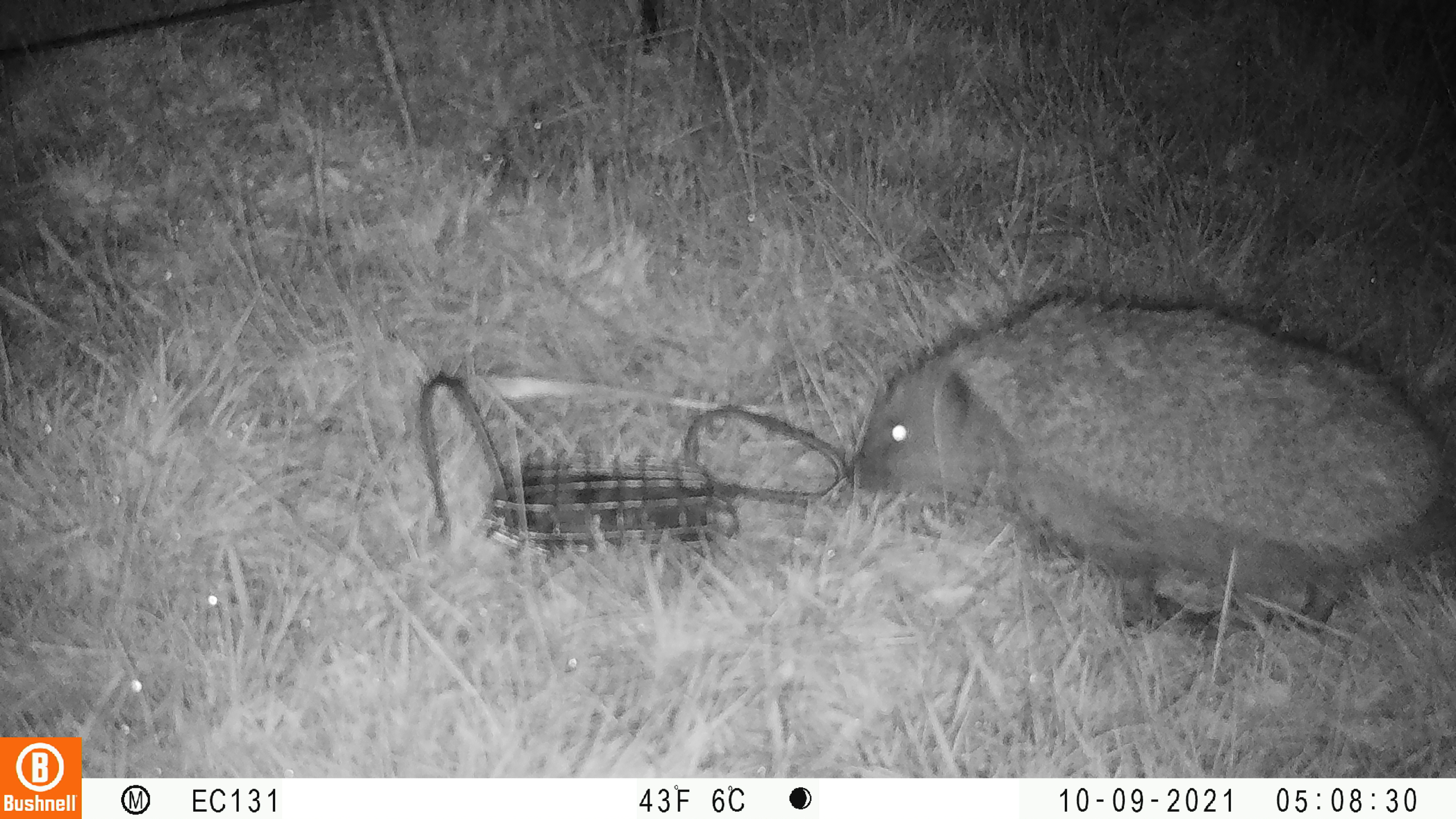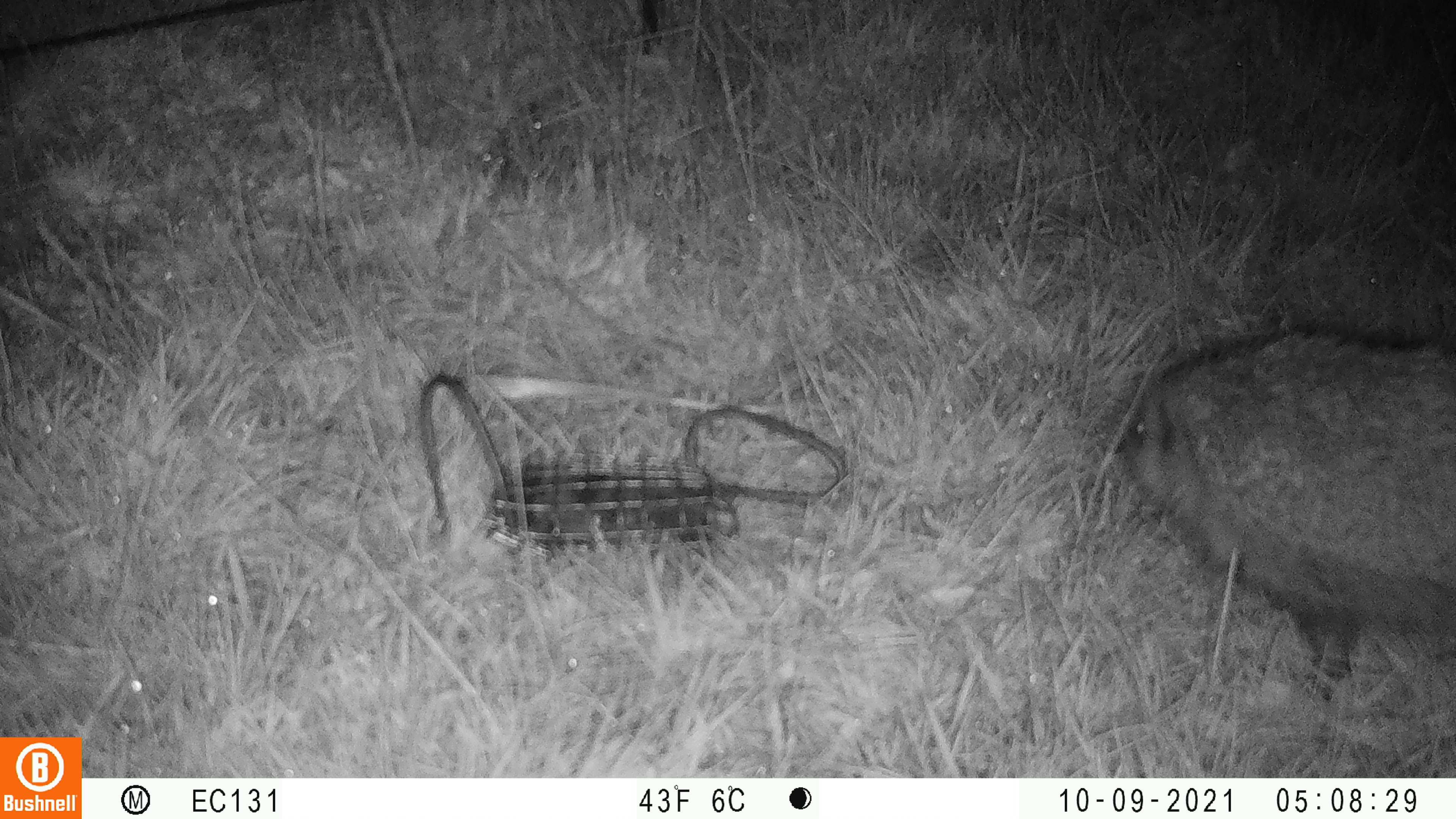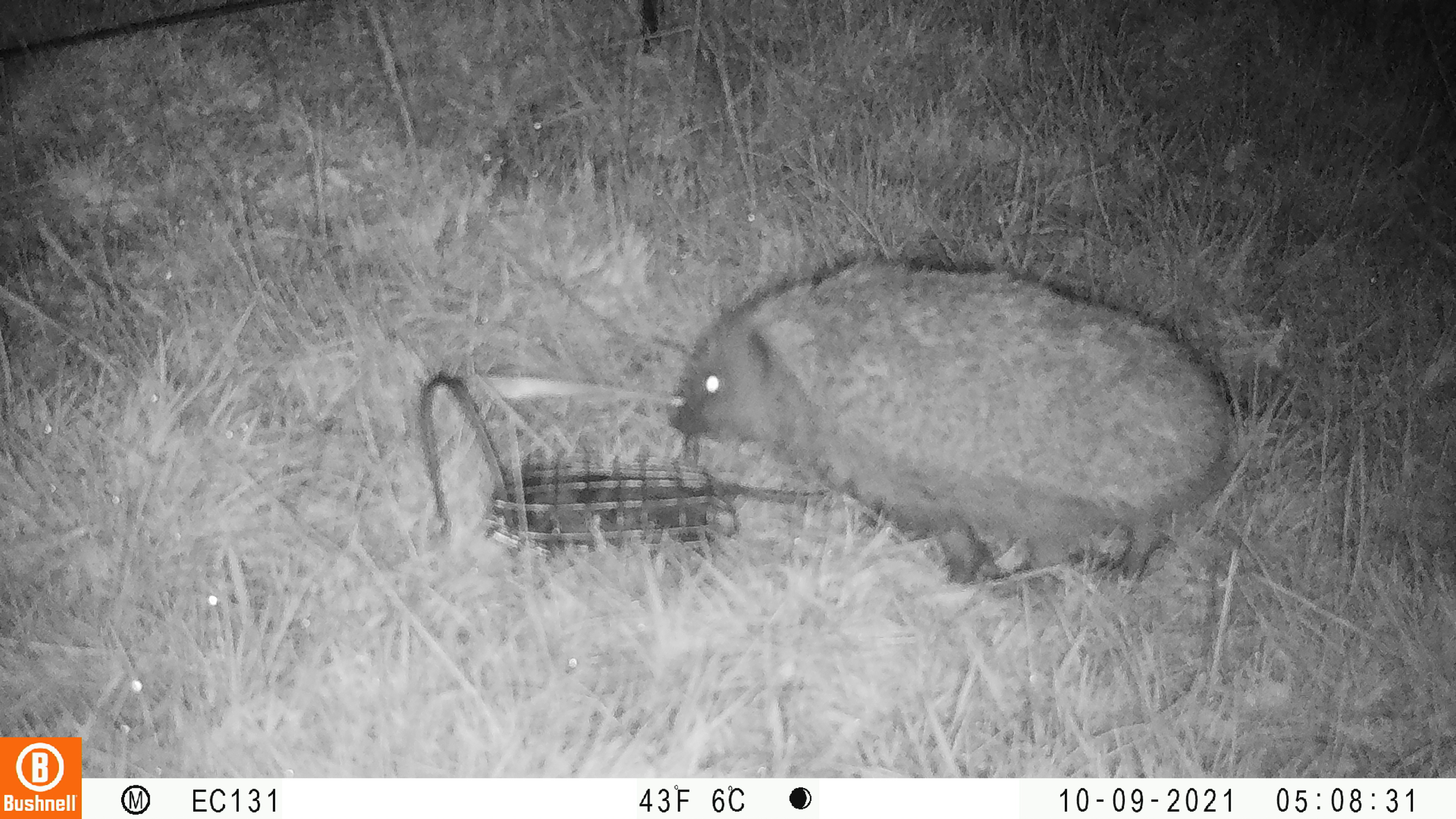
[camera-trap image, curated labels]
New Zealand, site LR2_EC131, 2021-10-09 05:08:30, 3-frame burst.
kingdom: Animalia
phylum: Chordata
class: Mammalia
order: Eulipotyphla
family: Erinaceidae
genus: Erinaceus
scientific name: Erinaceus europaeus europaeus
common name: european hedgehog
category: hedgehog